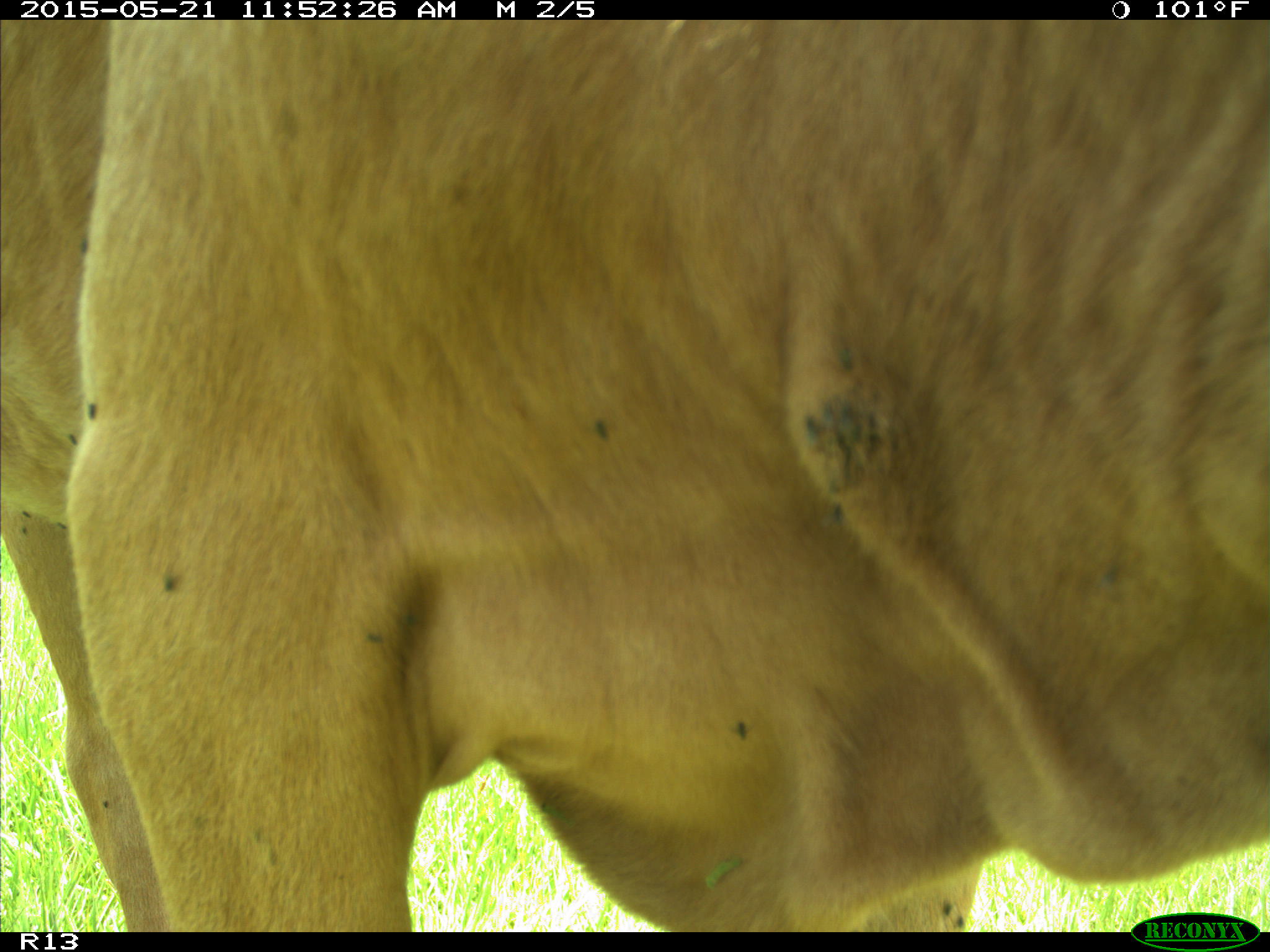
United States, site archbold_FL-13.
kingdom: Animalia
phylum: Chordata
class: Mammalia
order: Artiodactyla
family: Bovidae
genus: Bos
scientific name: Bos taurus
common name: domestic cow